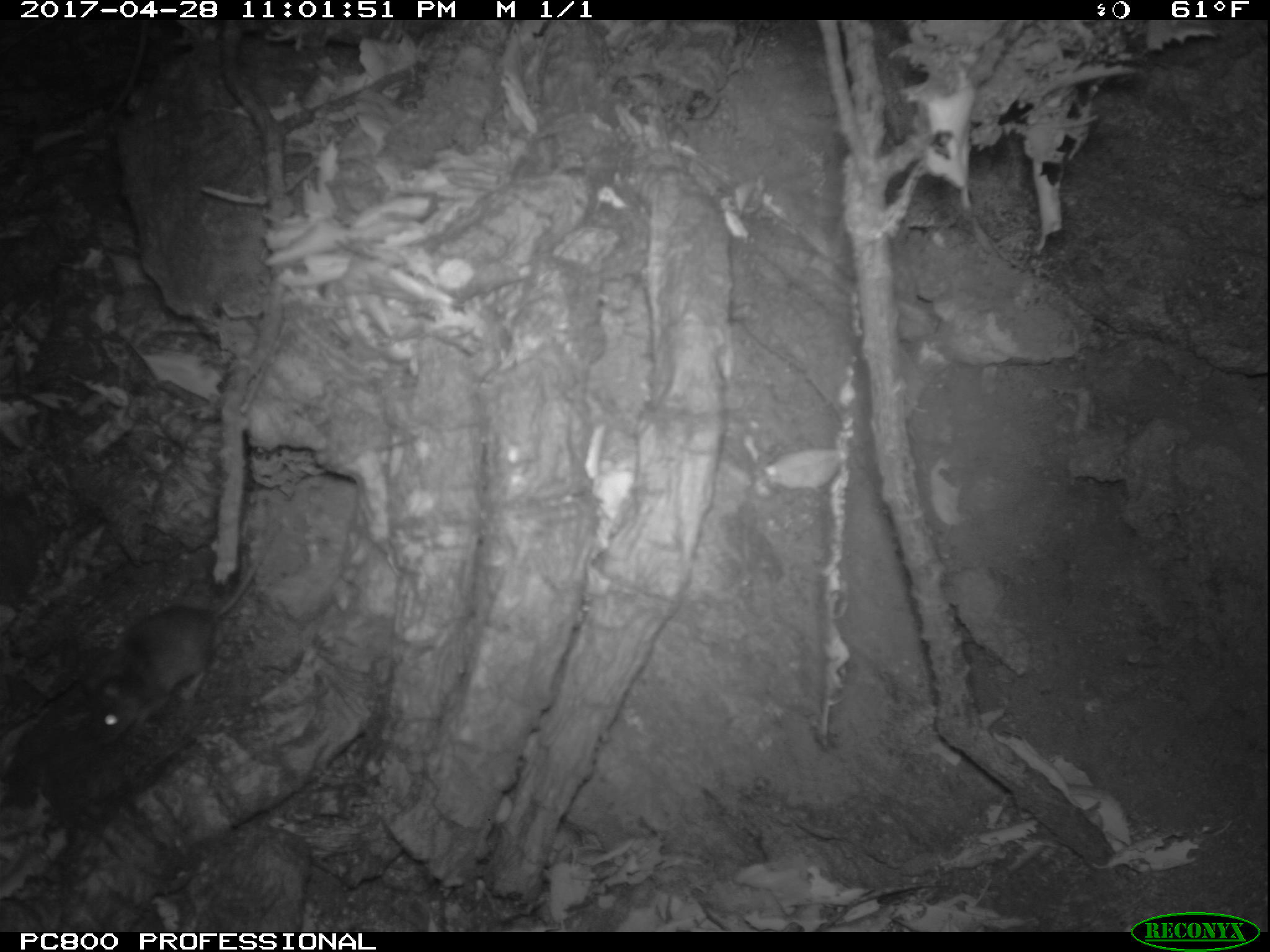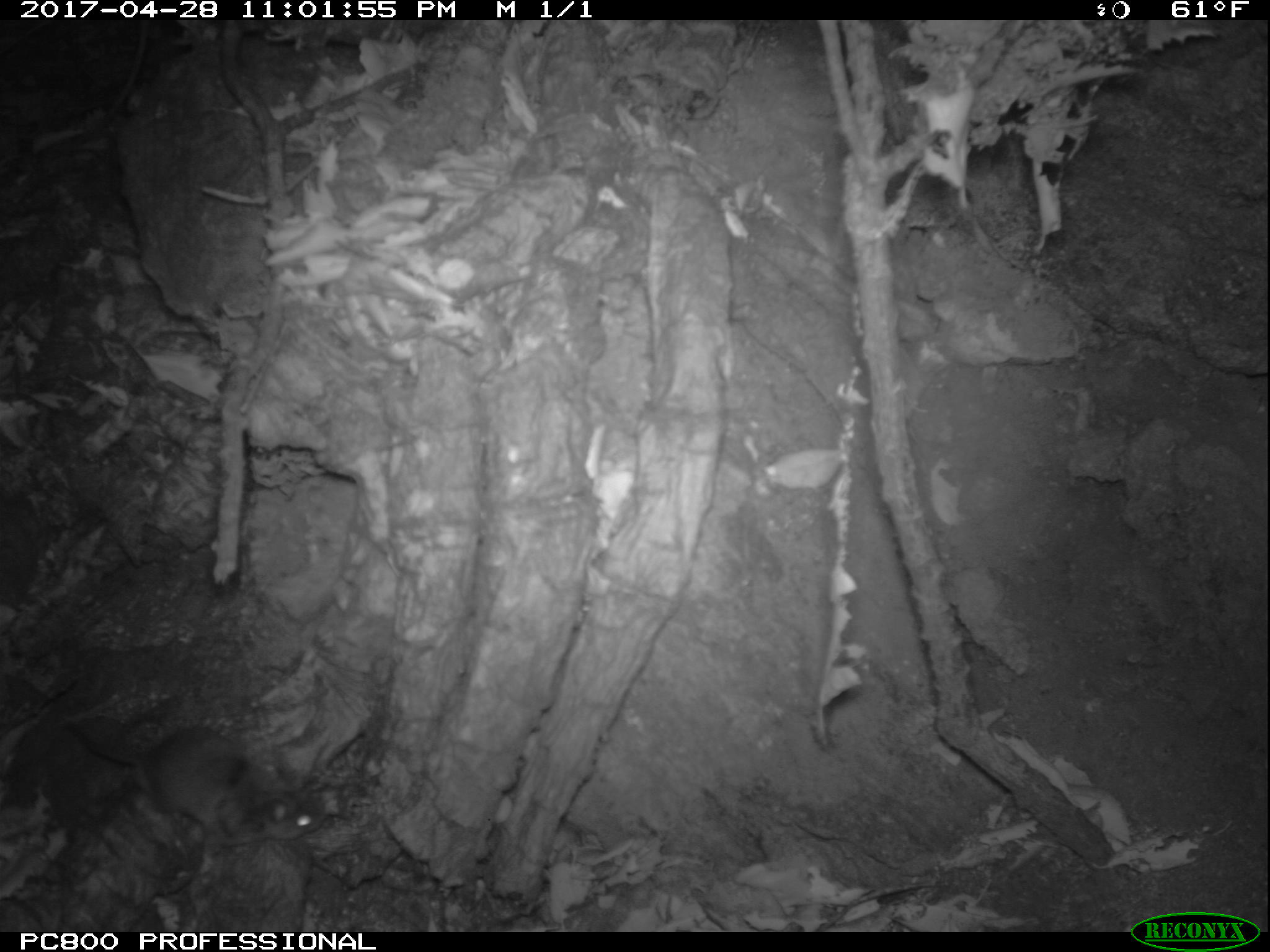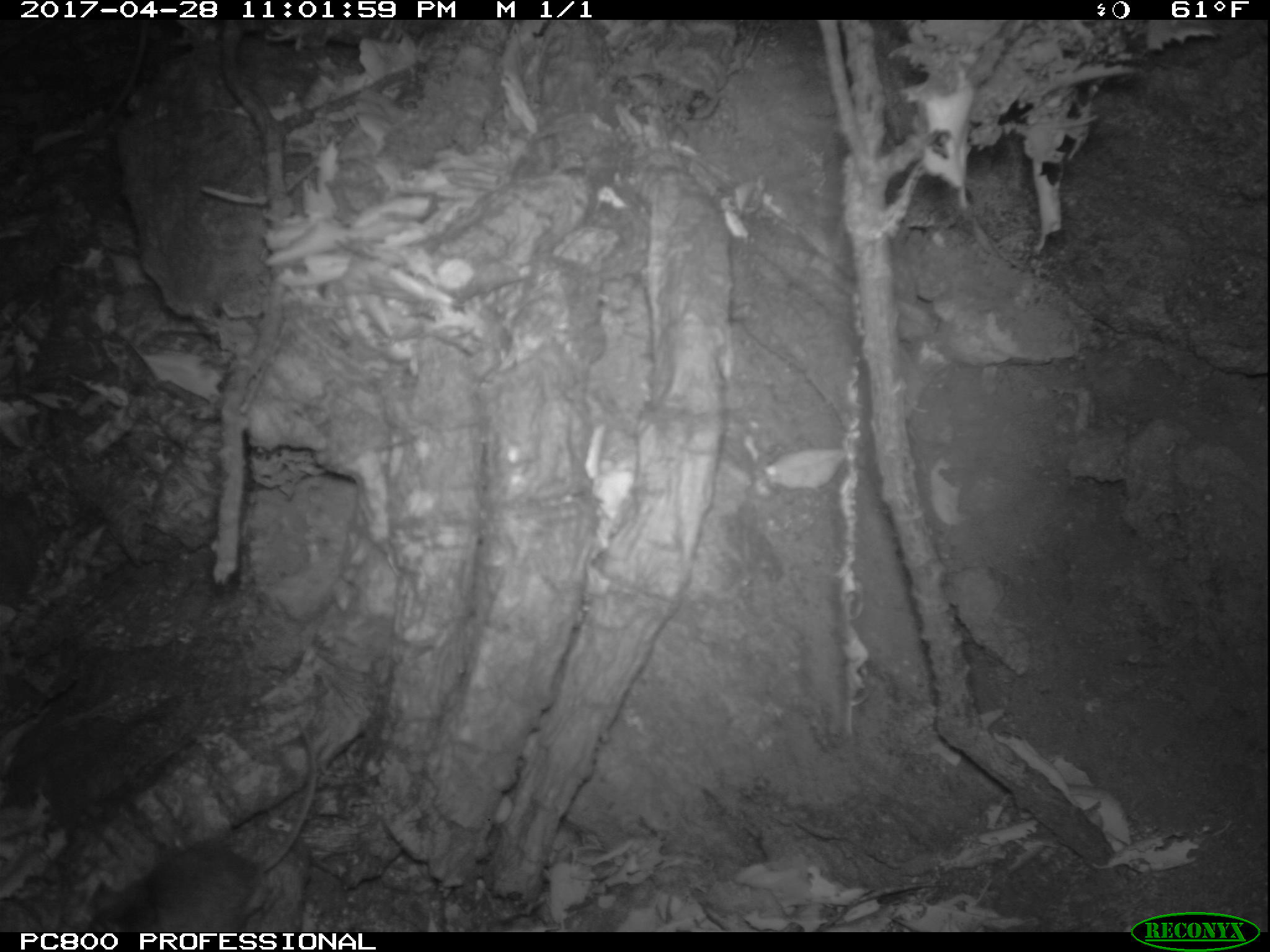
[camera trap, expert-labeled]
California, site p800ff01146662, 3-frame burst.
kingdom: Animalia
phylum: Chordata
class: Mammalia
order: Rodentia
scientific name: Rodentia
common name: rodent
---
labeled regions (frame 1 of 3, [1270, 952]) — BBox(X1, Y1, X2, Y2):
rodent: BBox(86, 531, 272, 747)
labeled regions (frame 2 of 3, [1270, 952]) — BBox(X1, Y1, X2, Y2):
rodent: BBox(68, 718, 325, 850)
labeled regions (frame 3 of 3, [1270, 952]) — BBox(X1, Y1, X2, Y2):
rodent: BBox(79, 733, 316, 932)